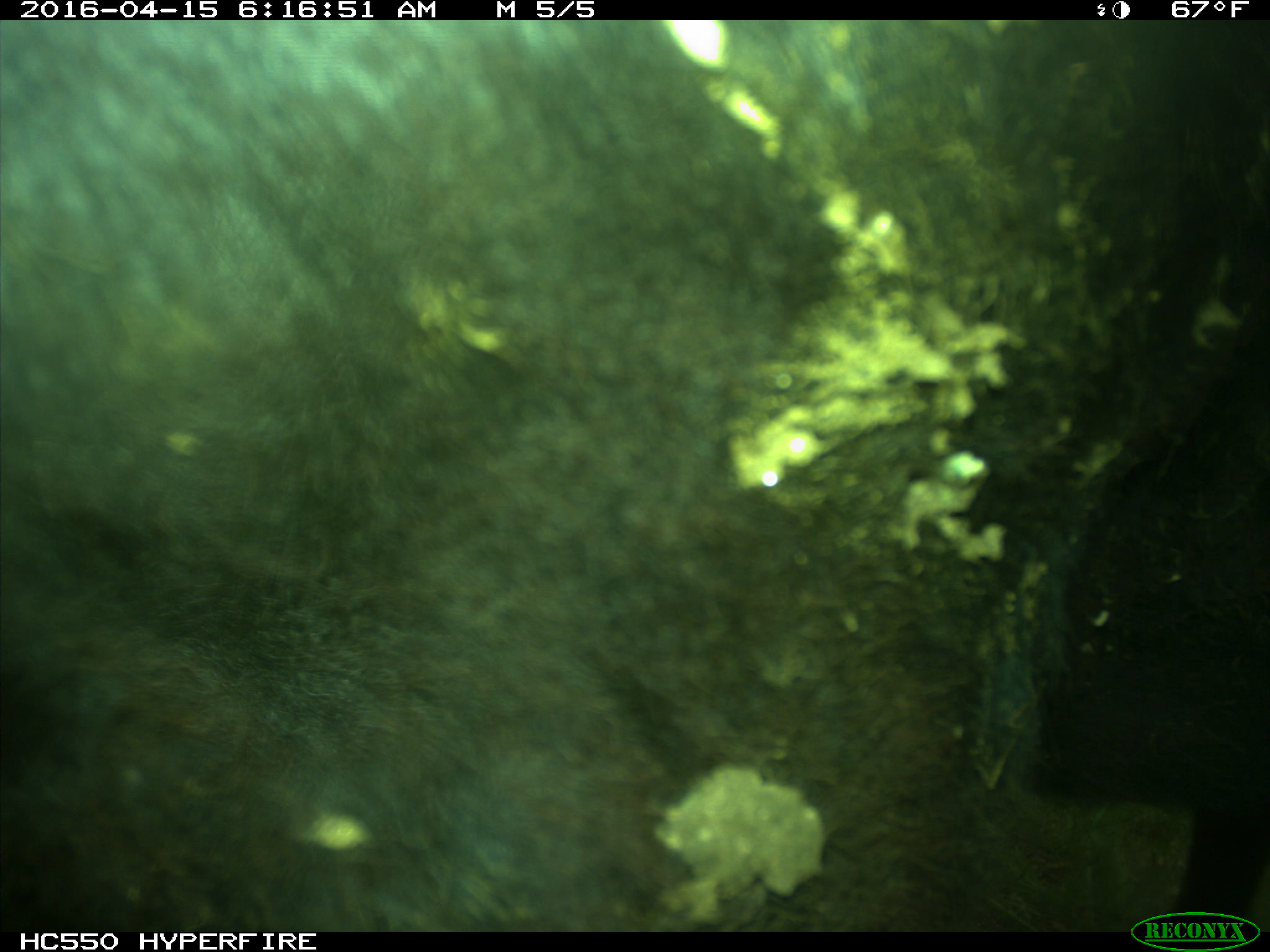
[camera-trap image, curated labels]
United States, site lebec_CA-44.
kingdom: Animalia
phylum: Chordata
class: Mammalia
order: Artiodactyla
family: Bovidae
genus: Bos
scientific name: Bos taurus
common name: domestic cow